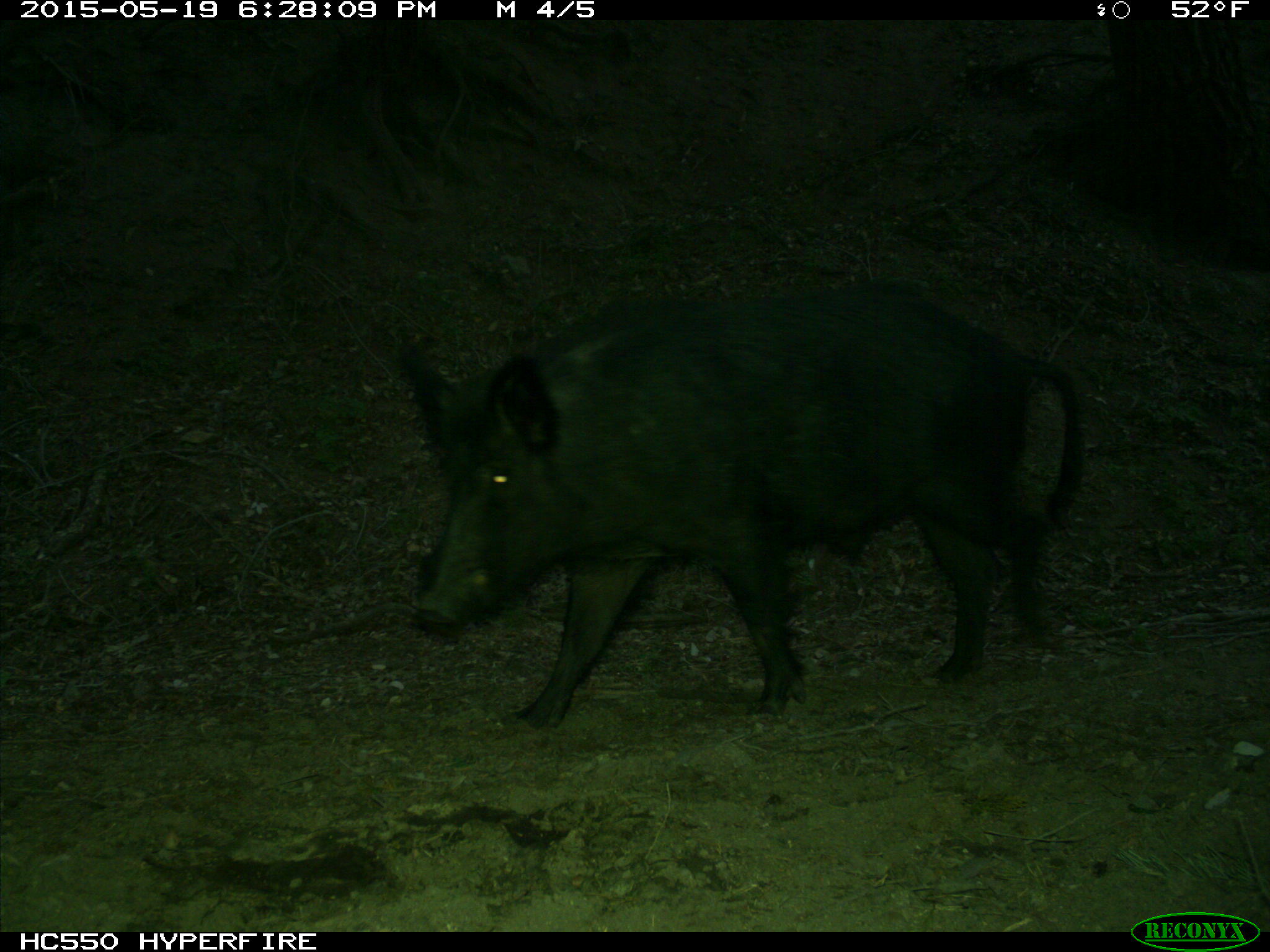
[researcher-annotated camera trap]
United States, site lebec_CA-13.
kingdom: Animalia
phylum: Chordata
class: Mammalia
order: Artiodactyla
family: Suidae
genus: Sus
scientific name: Sus scrofa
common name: wild boar